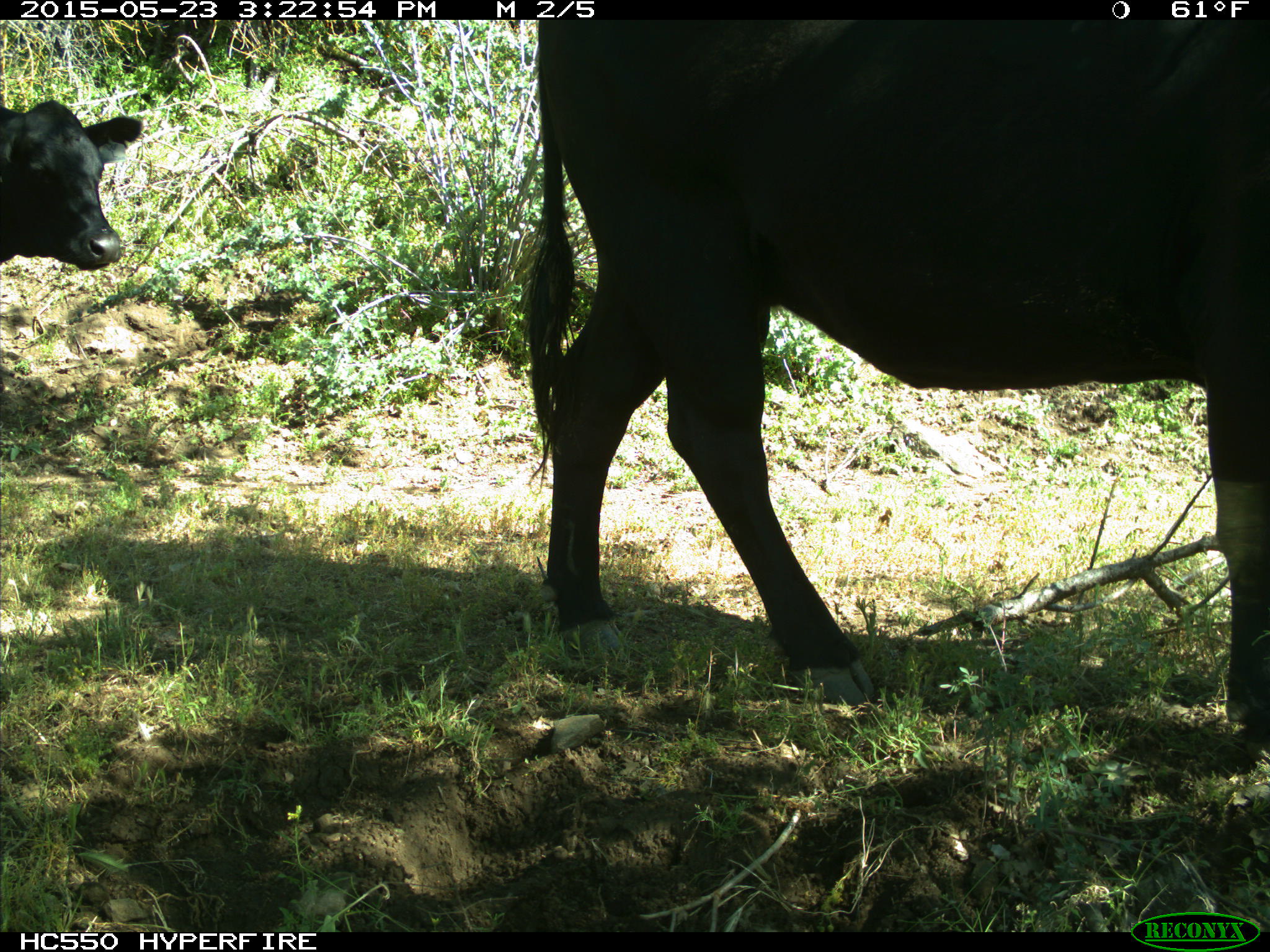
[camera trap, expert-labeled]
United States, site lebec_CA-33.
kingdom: Animalia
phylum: Chordata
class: Mammalia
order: Artiodactyla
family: Bovidae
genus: Bos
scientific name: Bos taurus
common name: domestic cow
Bos taurus (domestic cow).